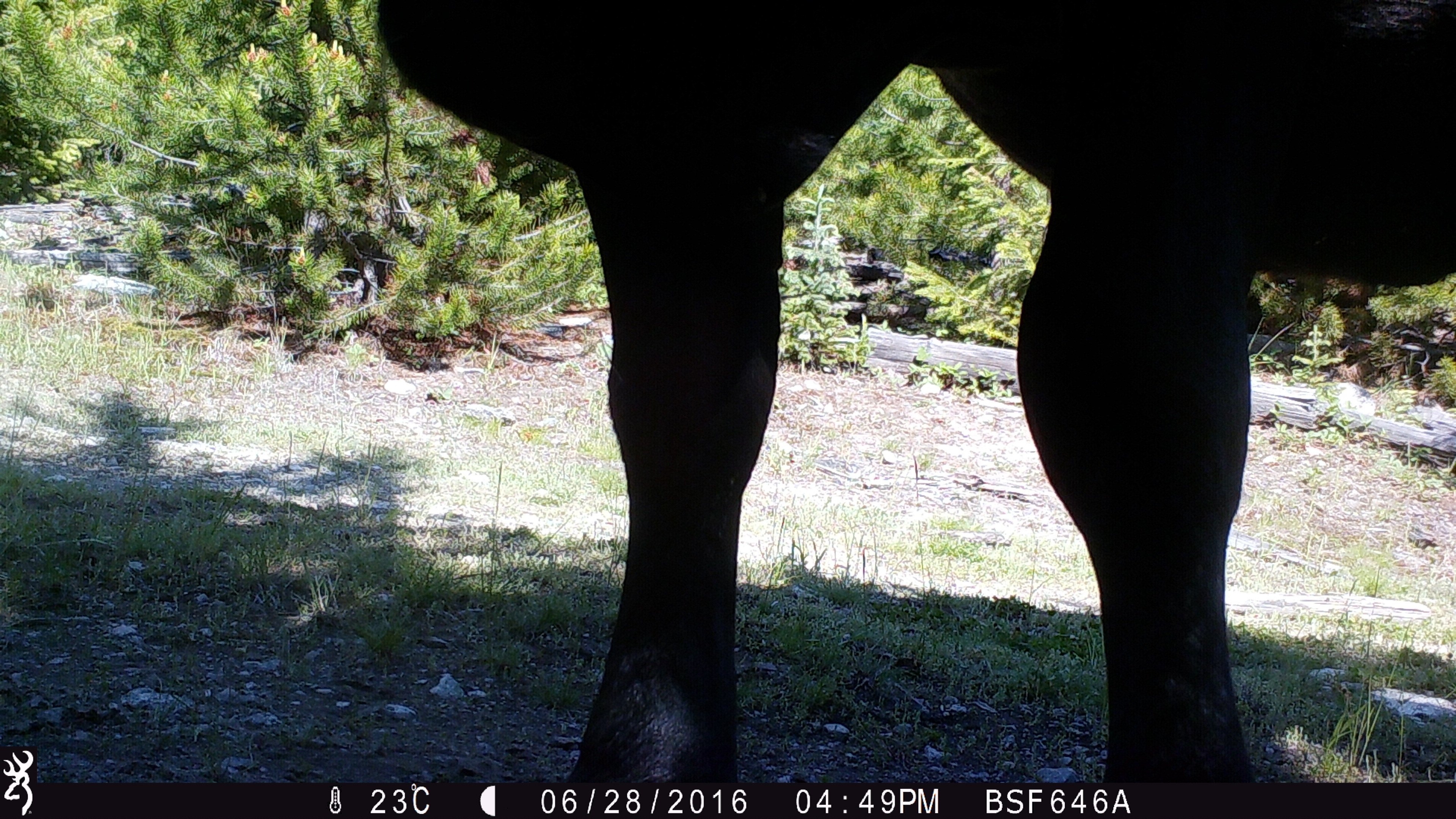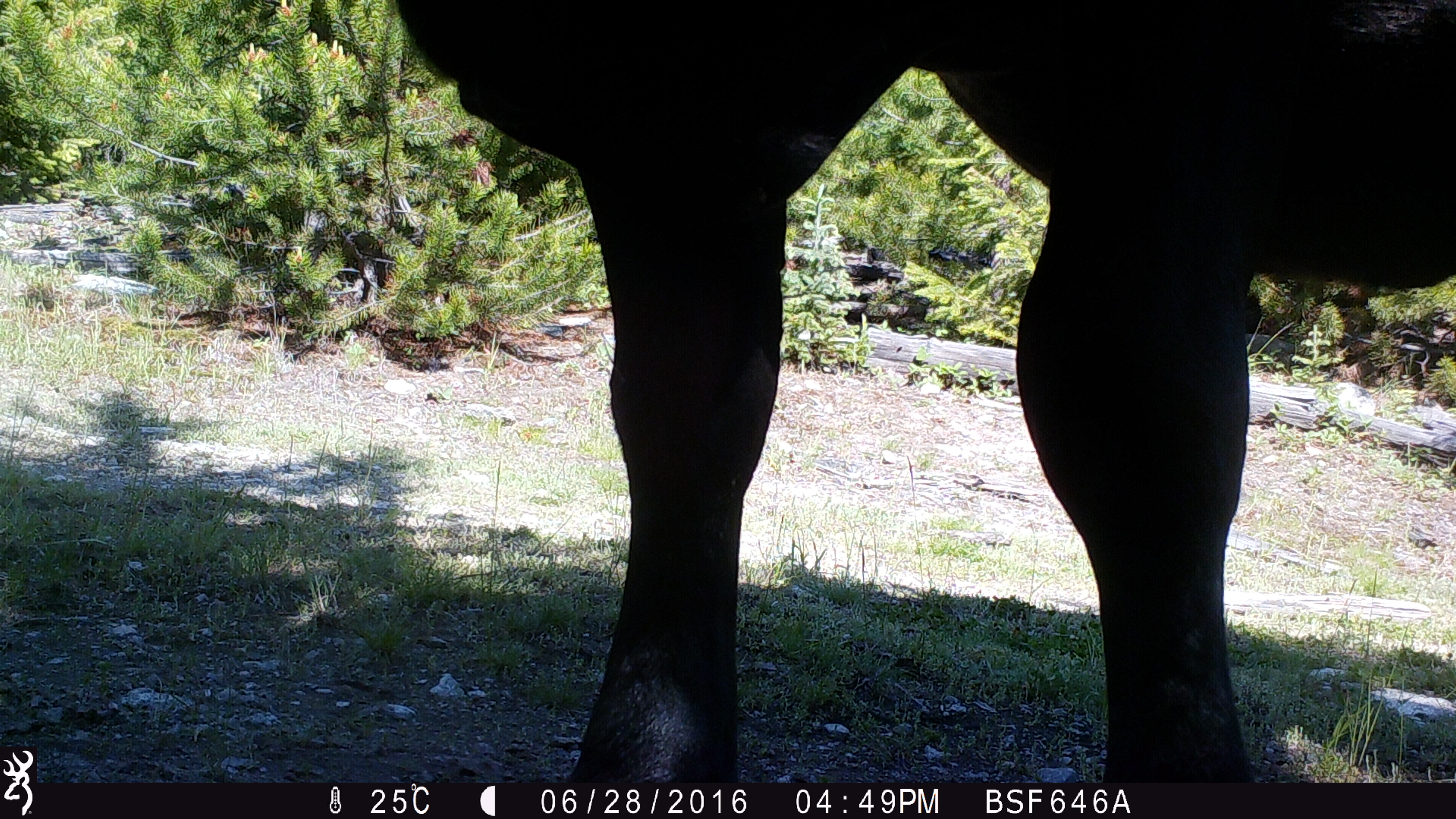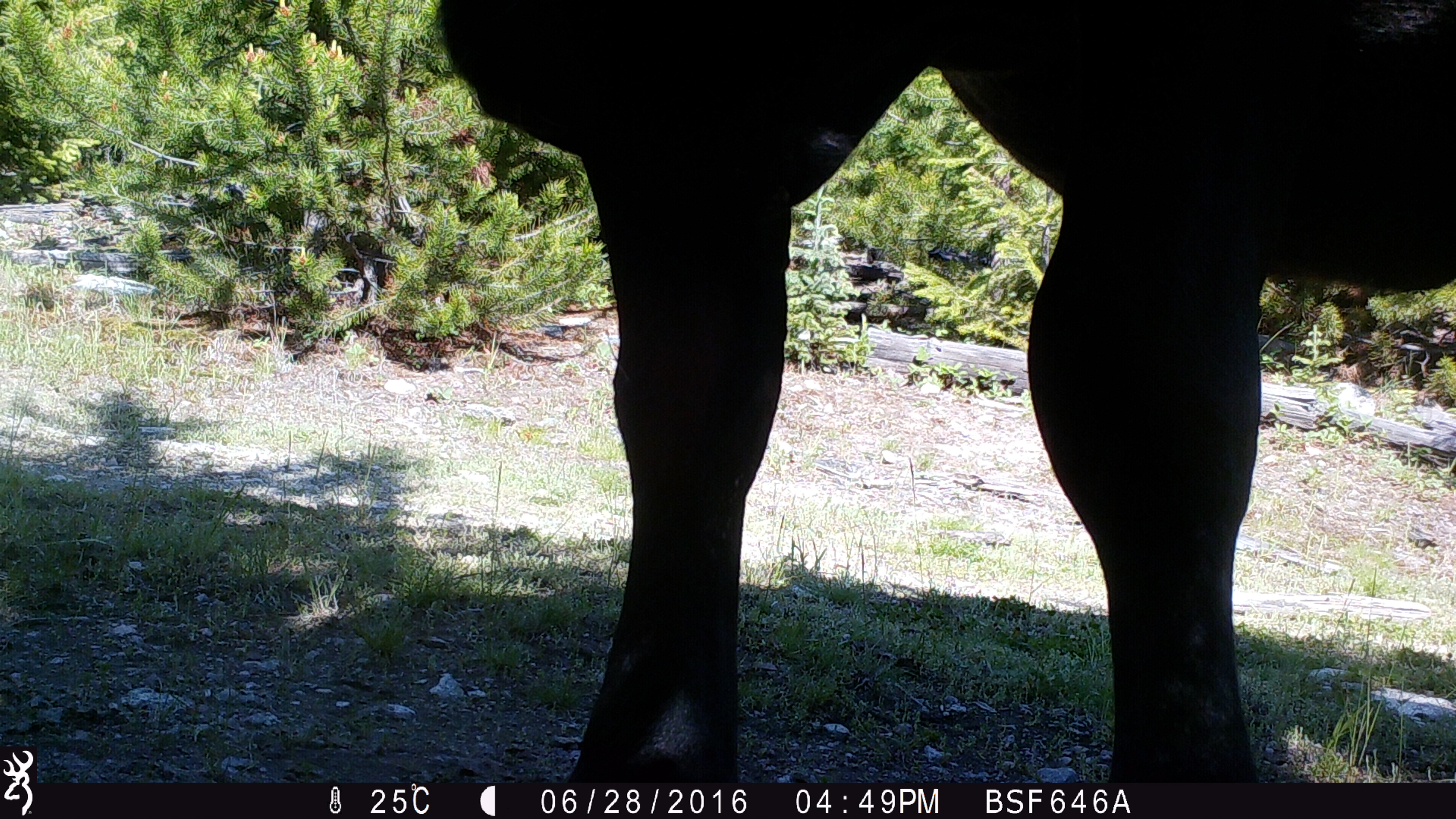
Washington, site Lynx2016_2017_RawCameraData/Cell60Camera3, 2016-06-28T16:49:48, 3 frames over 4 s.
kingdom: Animalia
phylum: Chordata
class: Mammalia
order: Artiodactyla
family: Bovidae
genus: Bos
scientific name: Bos taurus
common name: domestic cattle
Domestic cattle (Bos taurus). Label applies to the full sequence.